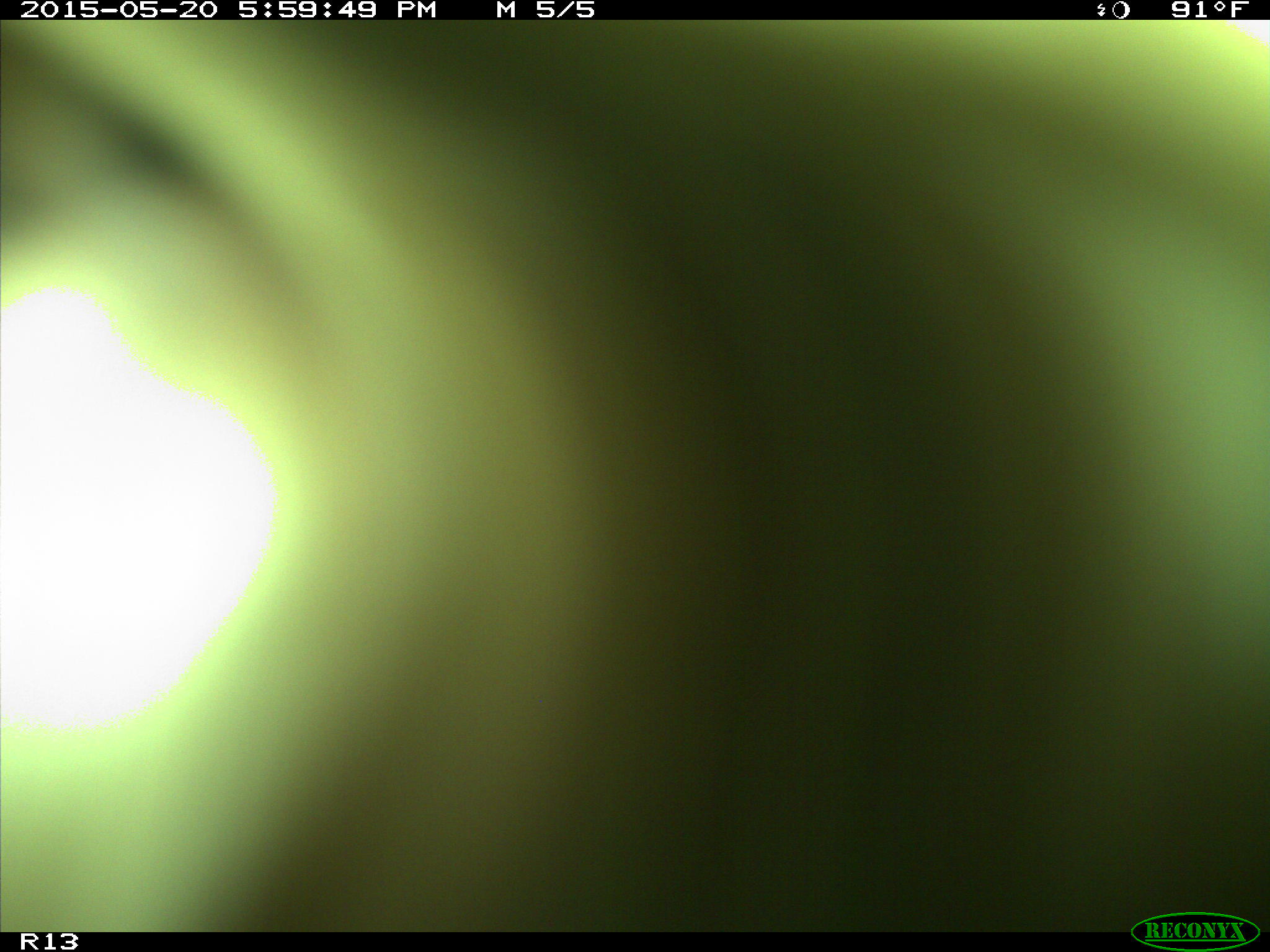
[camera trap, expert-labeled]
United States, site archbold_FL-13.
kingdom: Animalia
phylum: Chordata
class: Mammalia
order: Artiodactyla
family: Bovidae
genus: Bos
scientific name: Bos taurus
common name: domestic cow